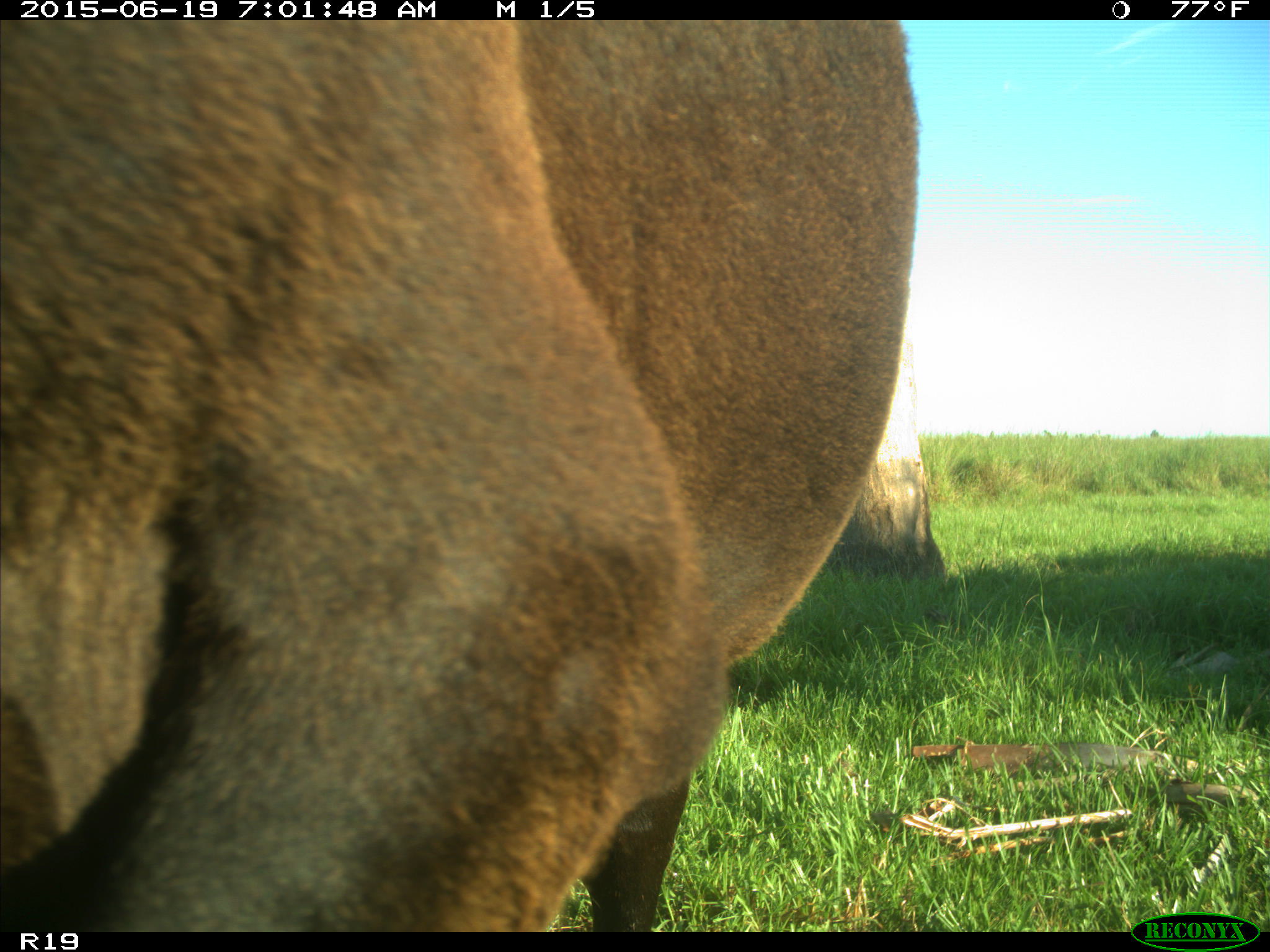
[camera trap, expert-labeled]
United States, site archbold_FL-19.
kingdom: Animalia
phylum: Chordata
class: Mammalia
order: Artiodactyla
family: Bovidae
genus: Bos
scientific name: Bos taurus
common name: domestic cow